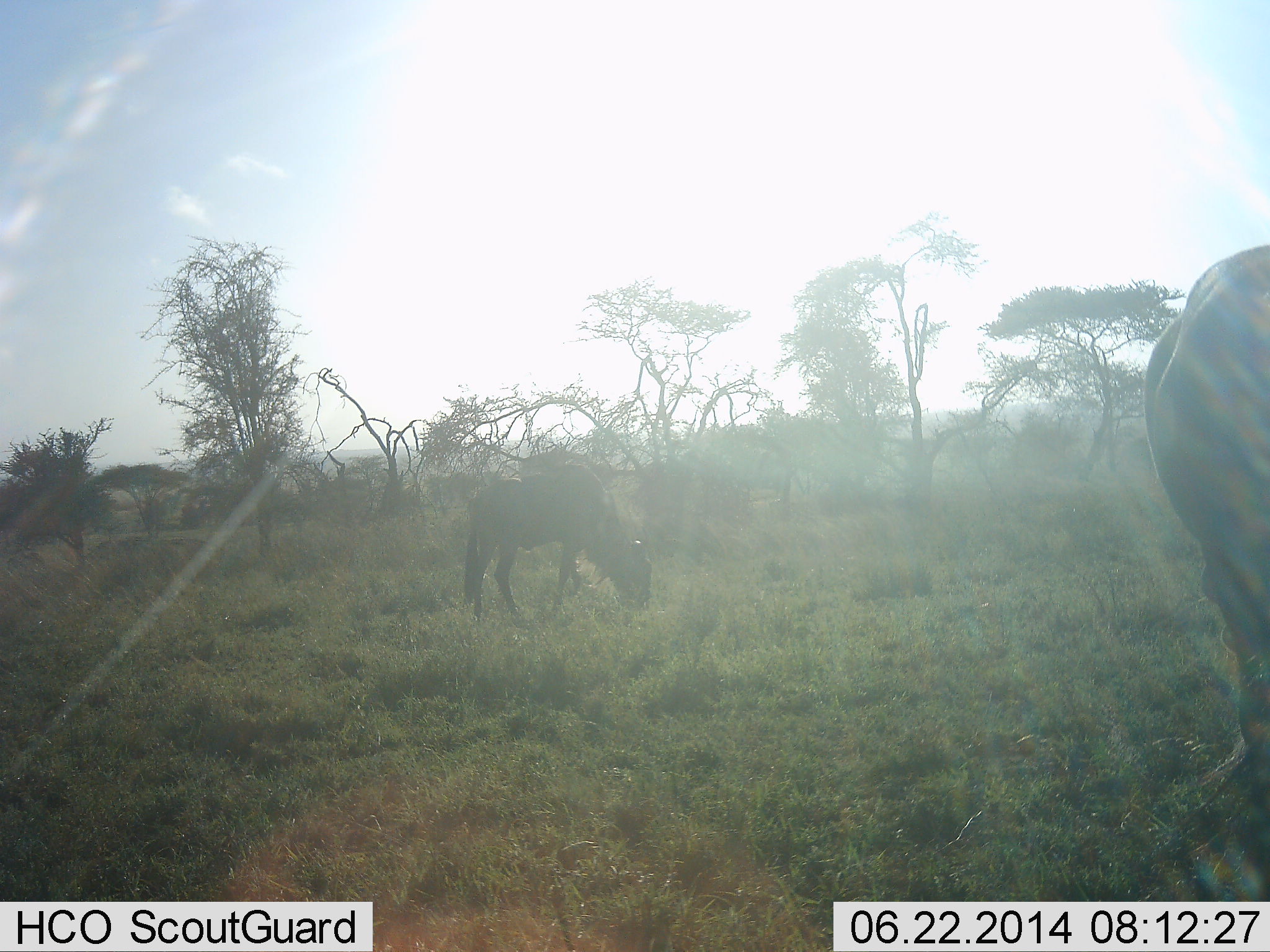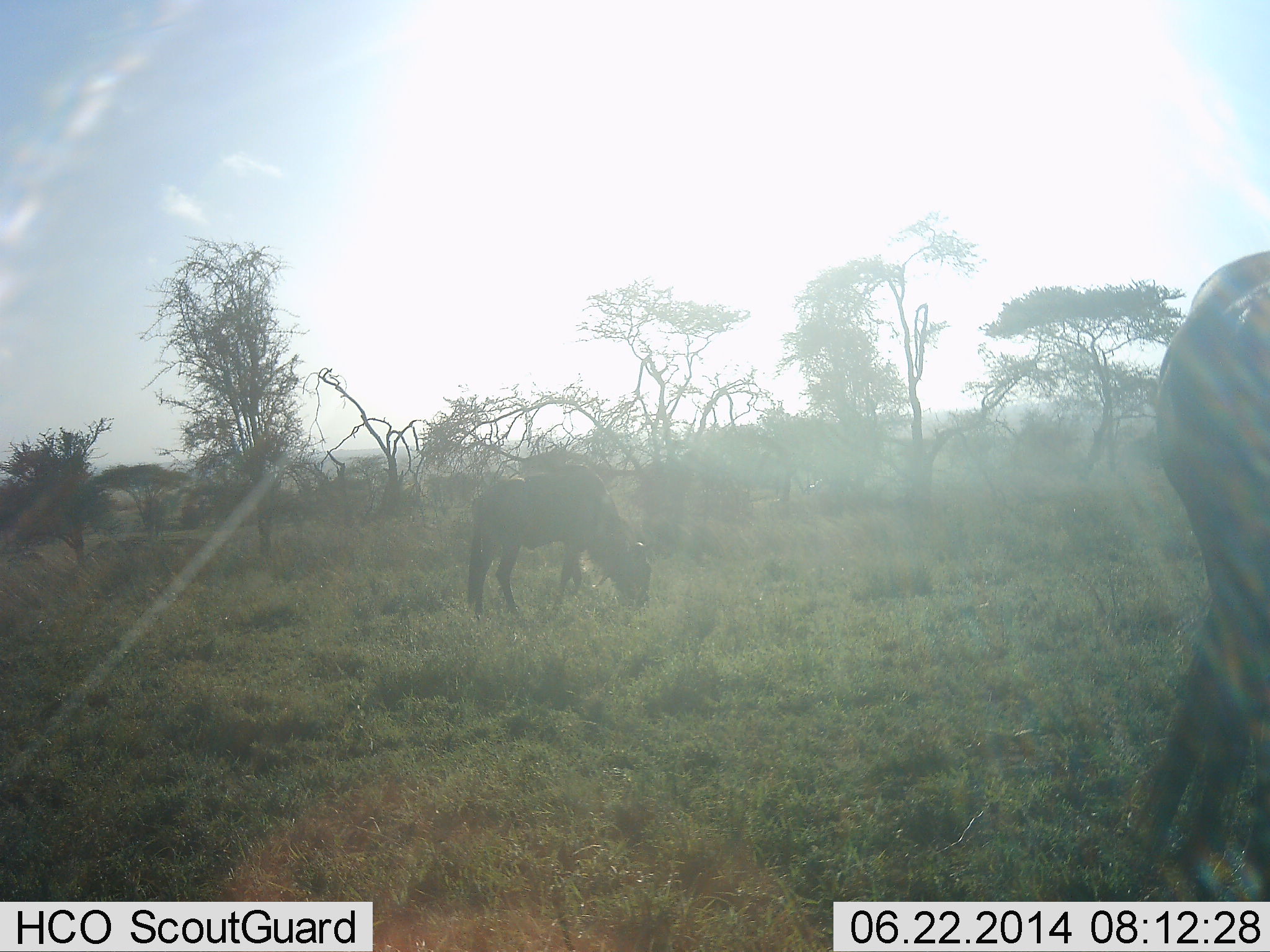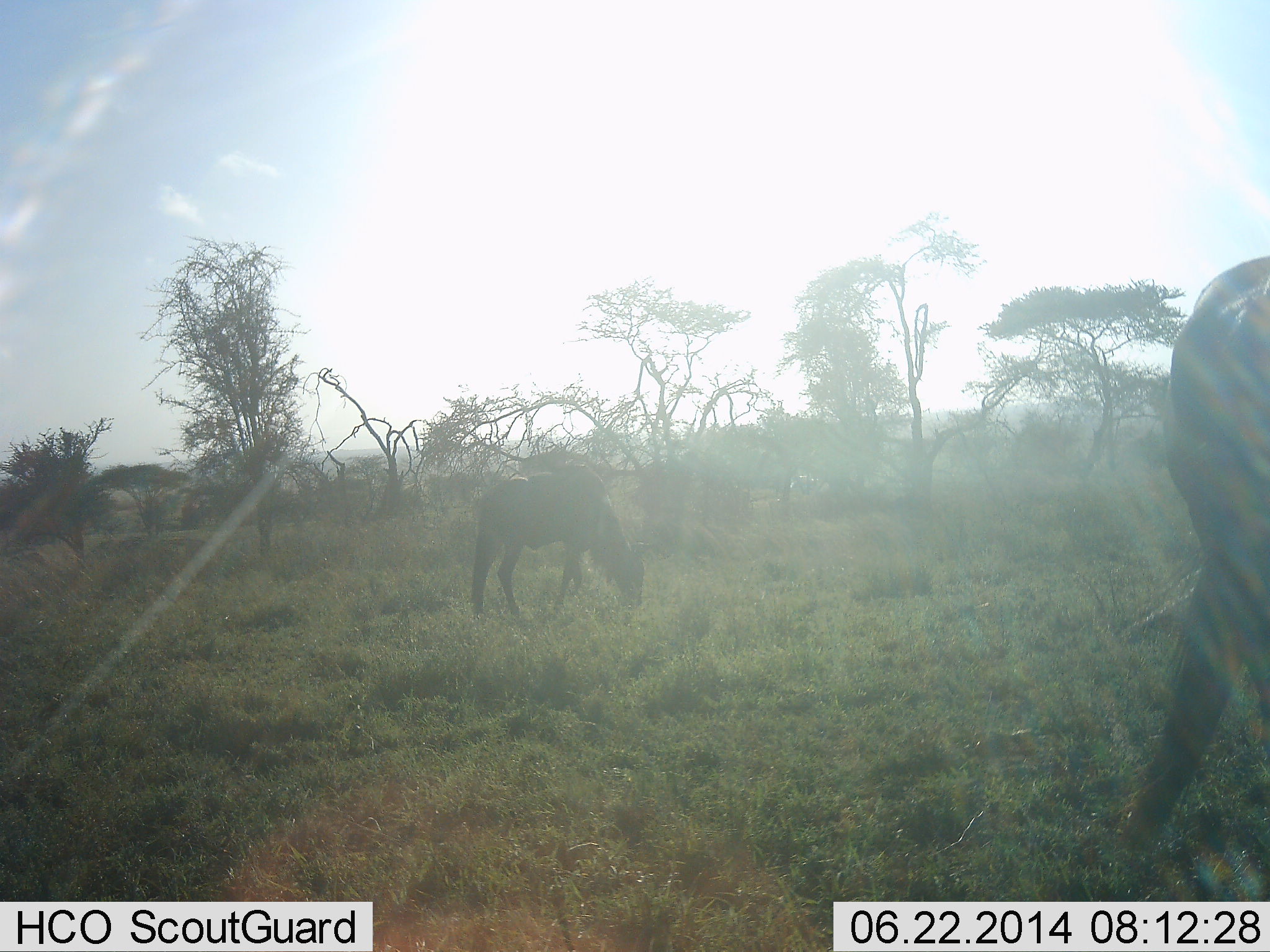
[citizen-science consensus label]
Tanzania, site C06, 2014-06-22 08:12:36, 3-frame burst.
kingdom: Animalia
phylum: Chordata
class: Mammalia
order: Artiodactyla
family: Bovidae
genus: Connochaetes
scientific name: Connochaetes taurinus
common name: blue wildebeest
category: wildebeest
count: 2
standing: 10%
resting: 10%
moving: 0%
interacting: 0%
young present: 0%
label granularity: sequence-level